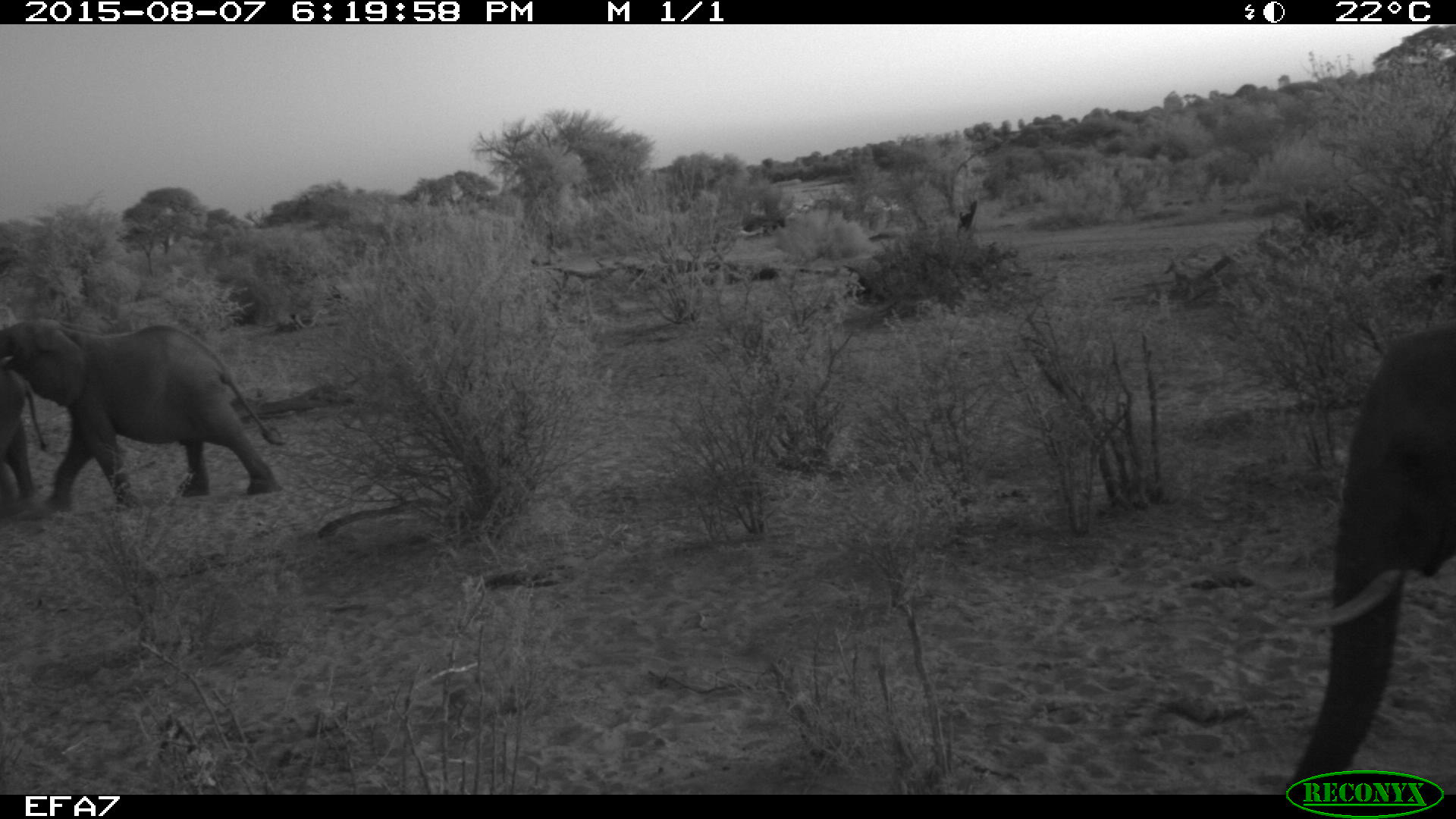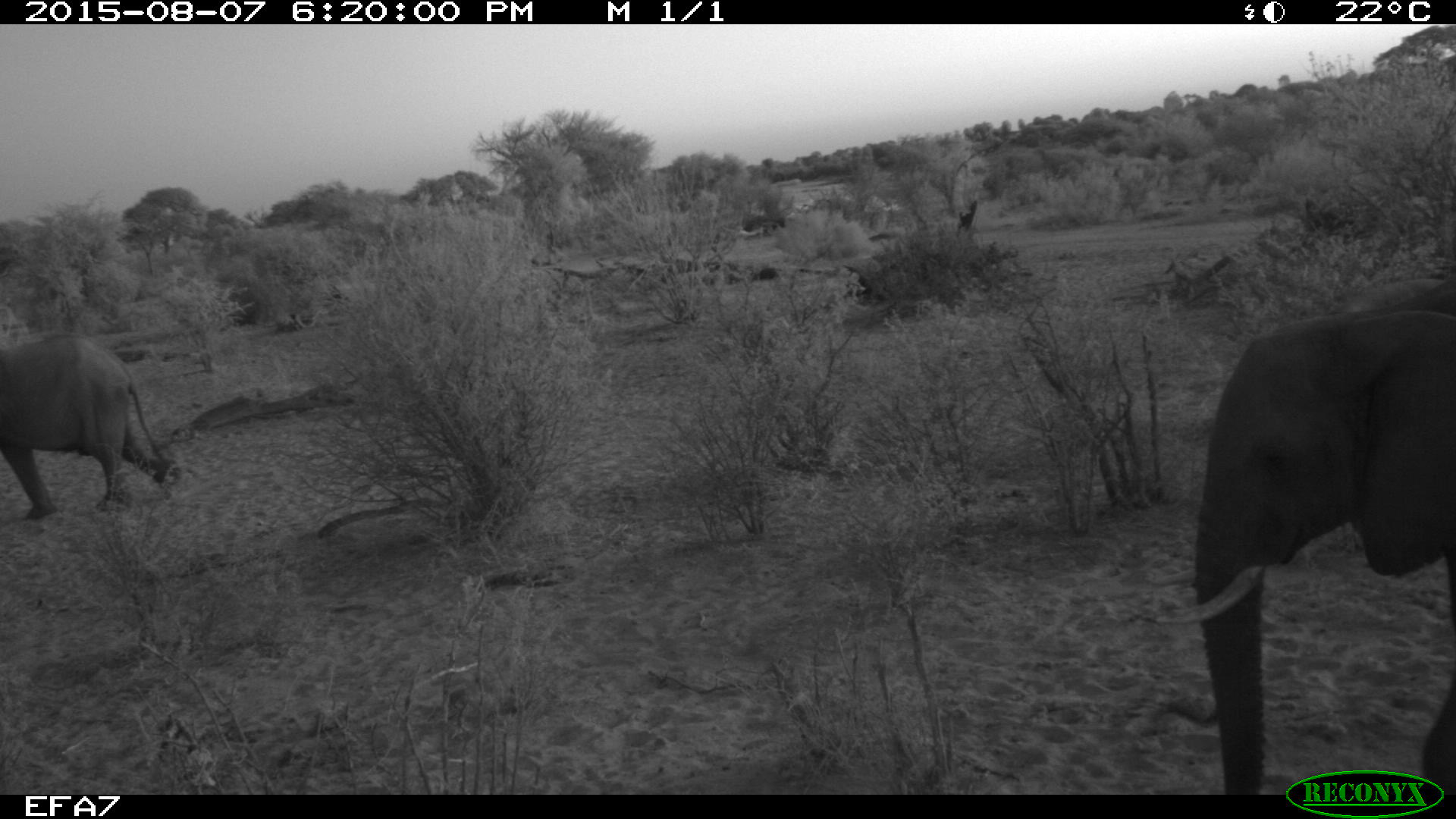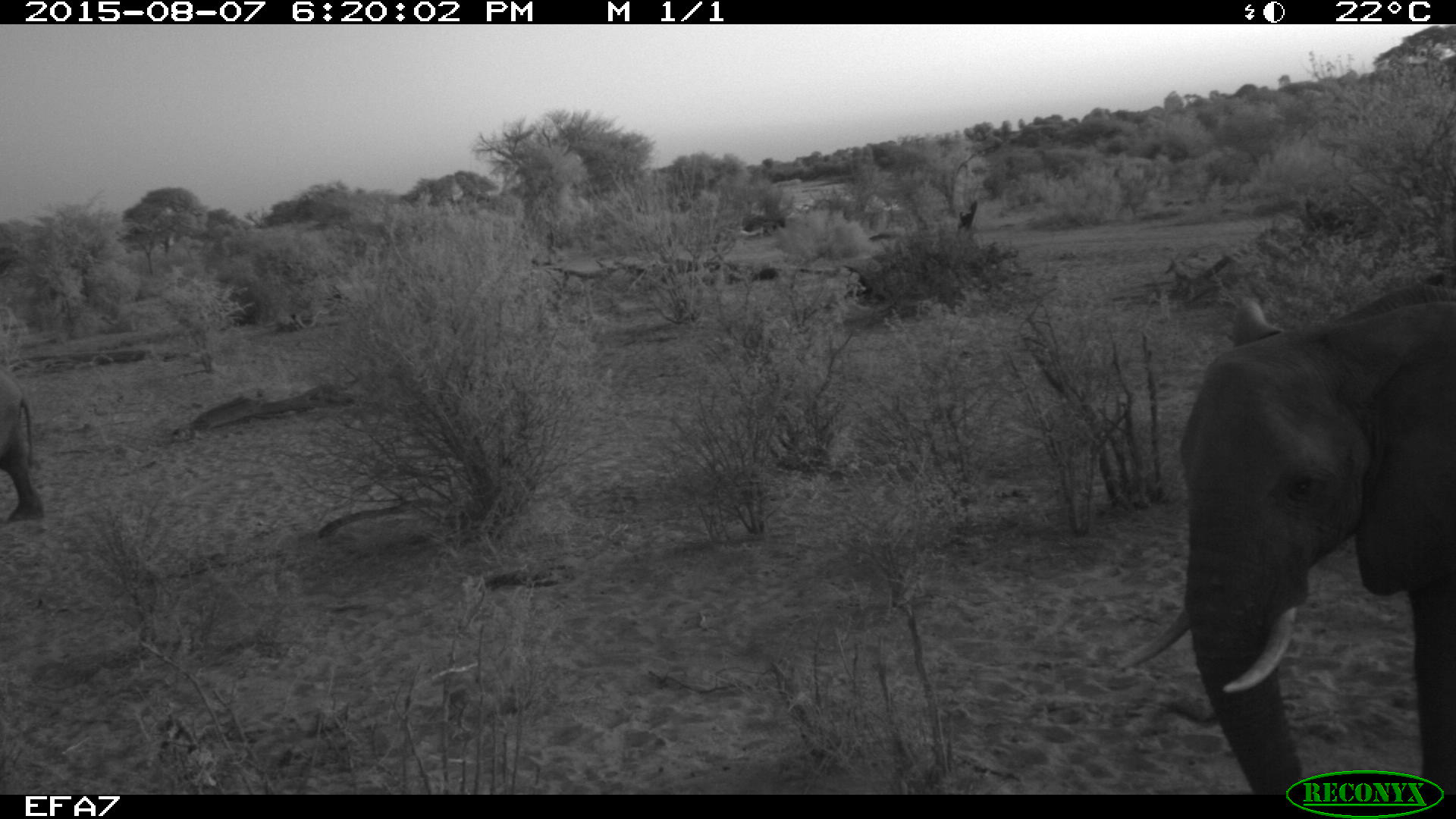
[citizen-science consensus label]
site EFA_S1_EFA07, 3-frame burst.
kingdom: Animalia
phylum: Chordata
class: Mammalia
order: Proboscidea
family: Elephantidae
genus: Loxodonta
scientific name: Loxodonta africana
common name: african bush elephant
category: elephant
Elephant (african bush elephant) (Loxodonta africana), count 3. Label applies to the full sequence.